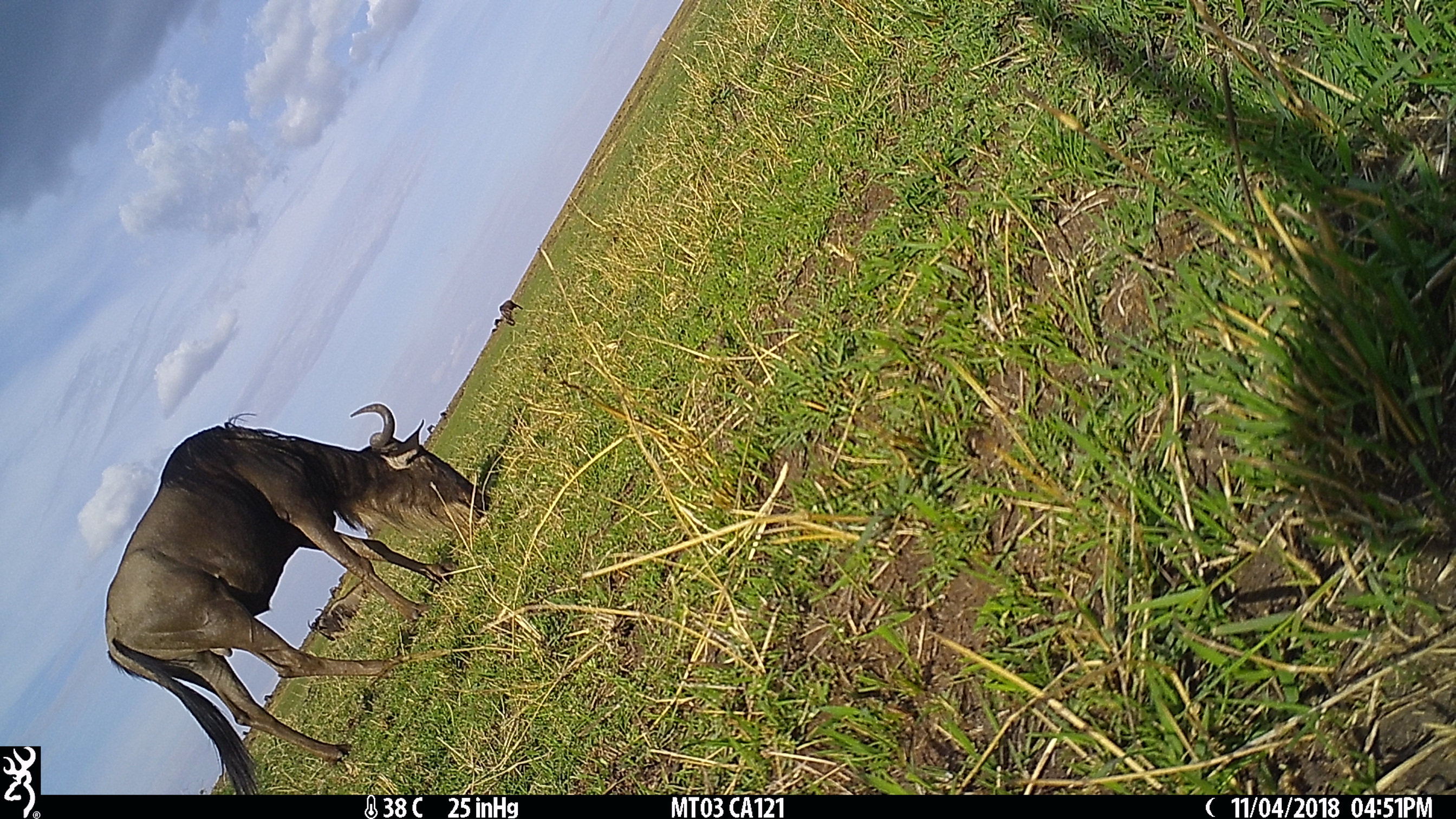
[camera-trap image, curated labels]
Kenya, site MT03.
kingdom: Animalia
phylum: Chordata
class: Mammalia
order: Artiodactyla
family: Bovidae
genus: Connochaetes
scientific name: Connochaetes taurinus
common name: blue wildebeest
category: wildebeest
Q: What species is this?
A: Wildebeest (blue wildebeest) (Connochaetes taurinus).